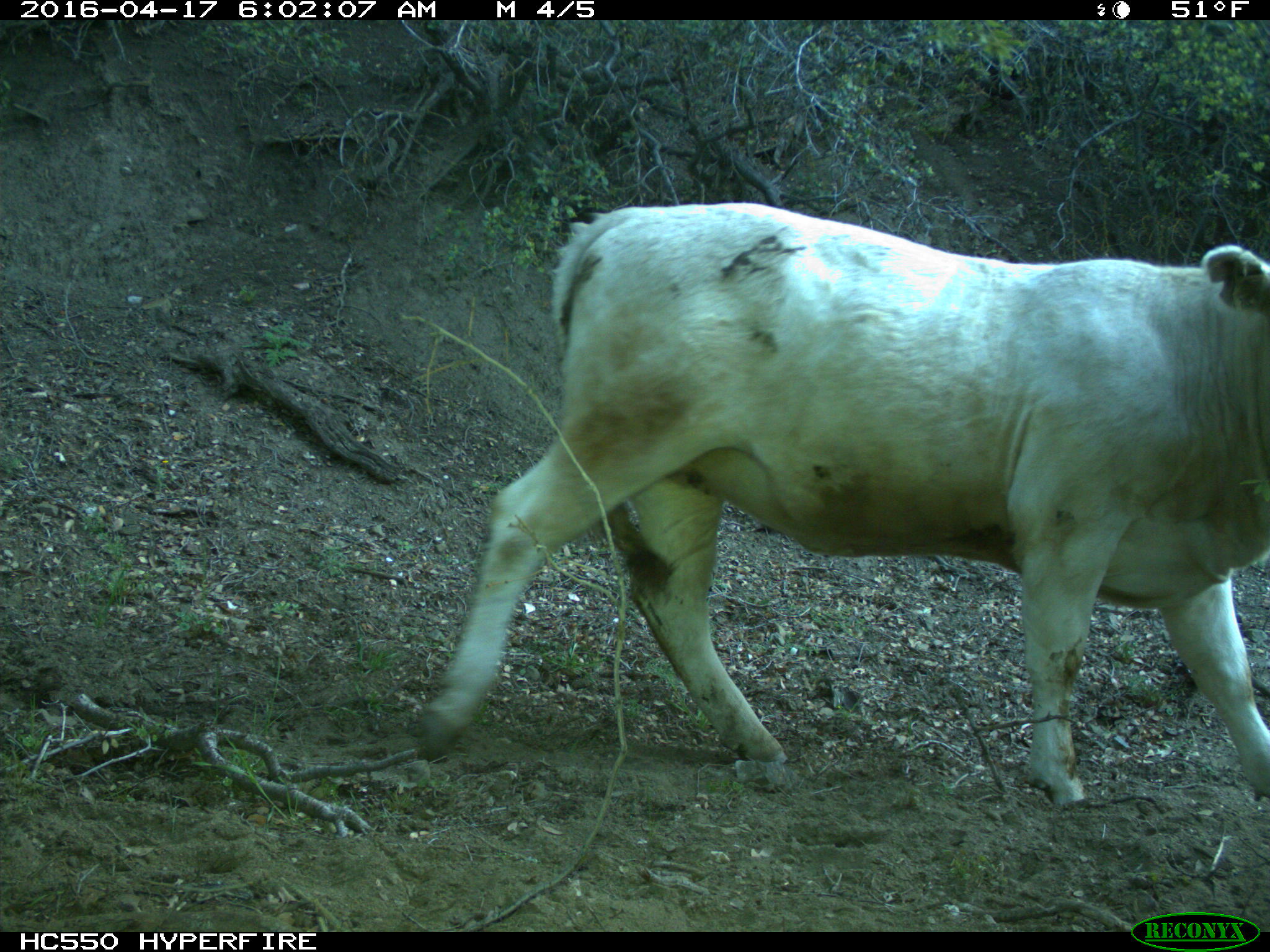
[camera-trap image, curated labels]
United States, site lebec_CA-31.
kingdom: Animalia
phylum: Chordata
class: Mammalia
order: Artiodactyla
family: Bovidae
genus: Bos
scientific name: Bos taurus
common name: domestic cow